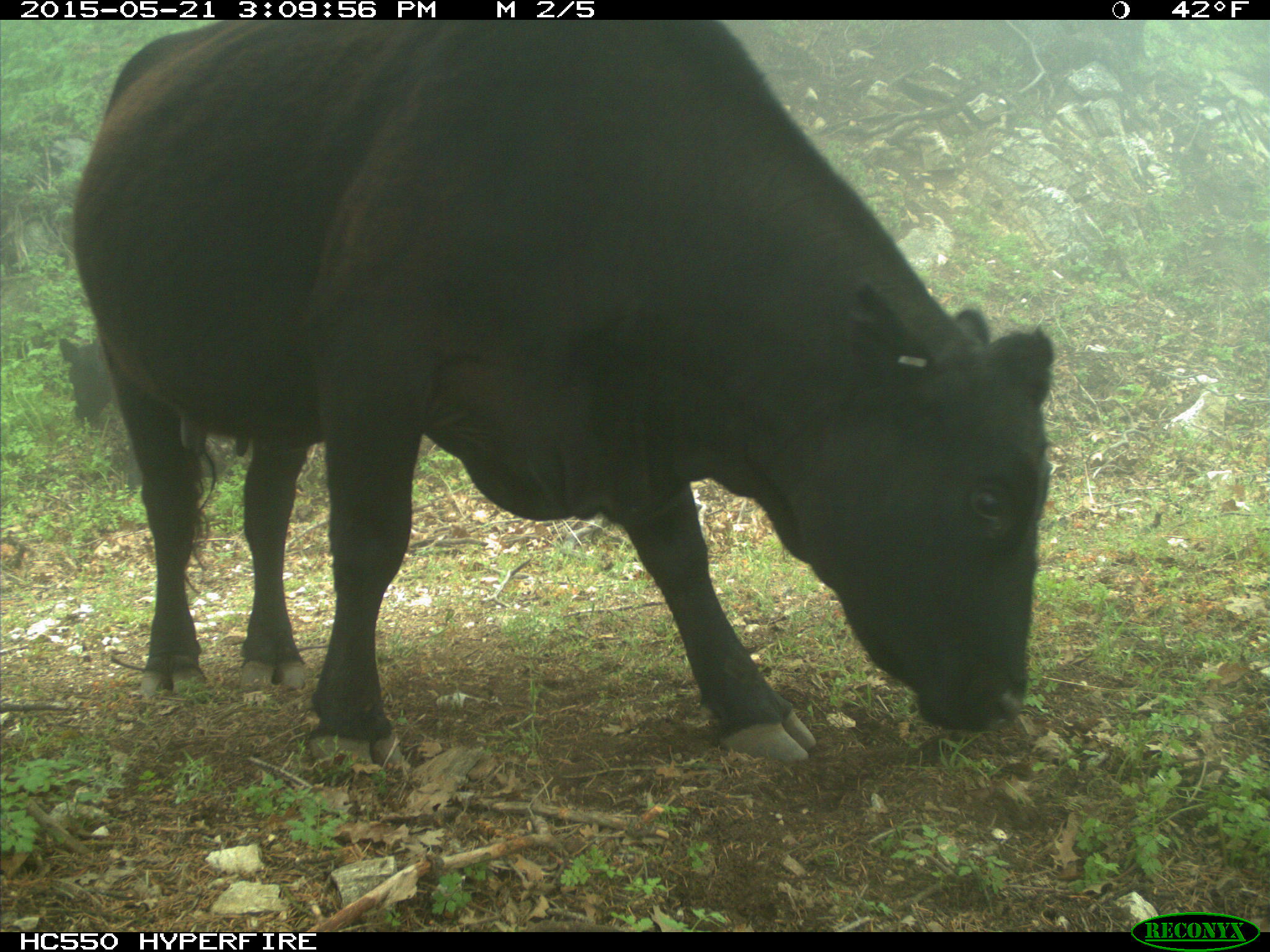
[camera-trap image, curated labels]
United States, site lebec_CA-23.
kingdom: Animalia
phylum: Chordata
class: Mammalia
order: Artiodactyla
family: Bovidae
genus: Bos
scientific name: Bos taurus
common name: domestic cow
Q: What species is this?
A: Bos taurus (domestic cow).